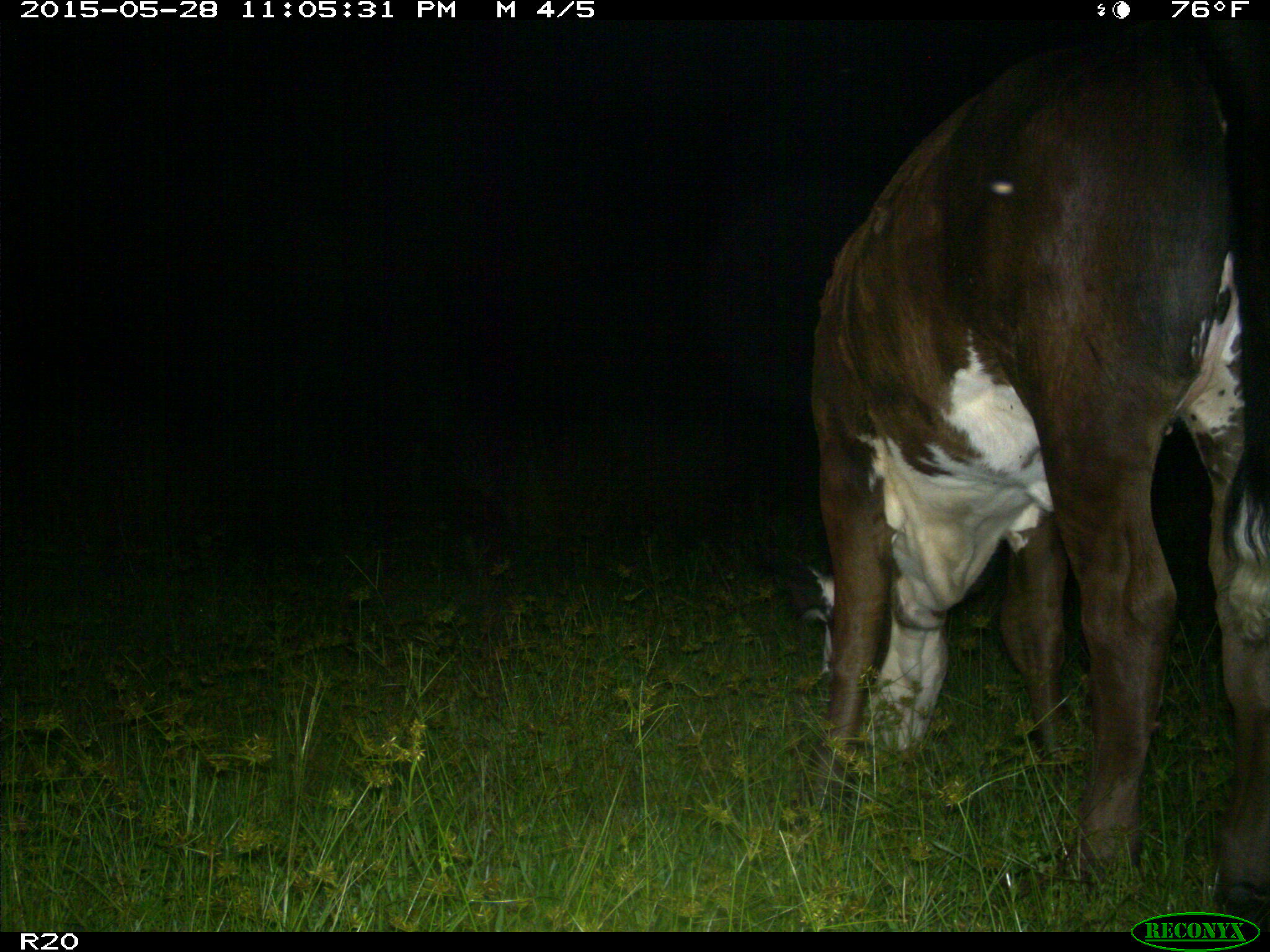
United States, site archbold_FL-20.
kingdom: Animalia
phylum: Chordata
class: Mammalia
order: Artiodactyla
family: Bovidae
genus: Bos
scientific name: Bos taurus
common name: domestic cow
Bos taurus (domestic cow).